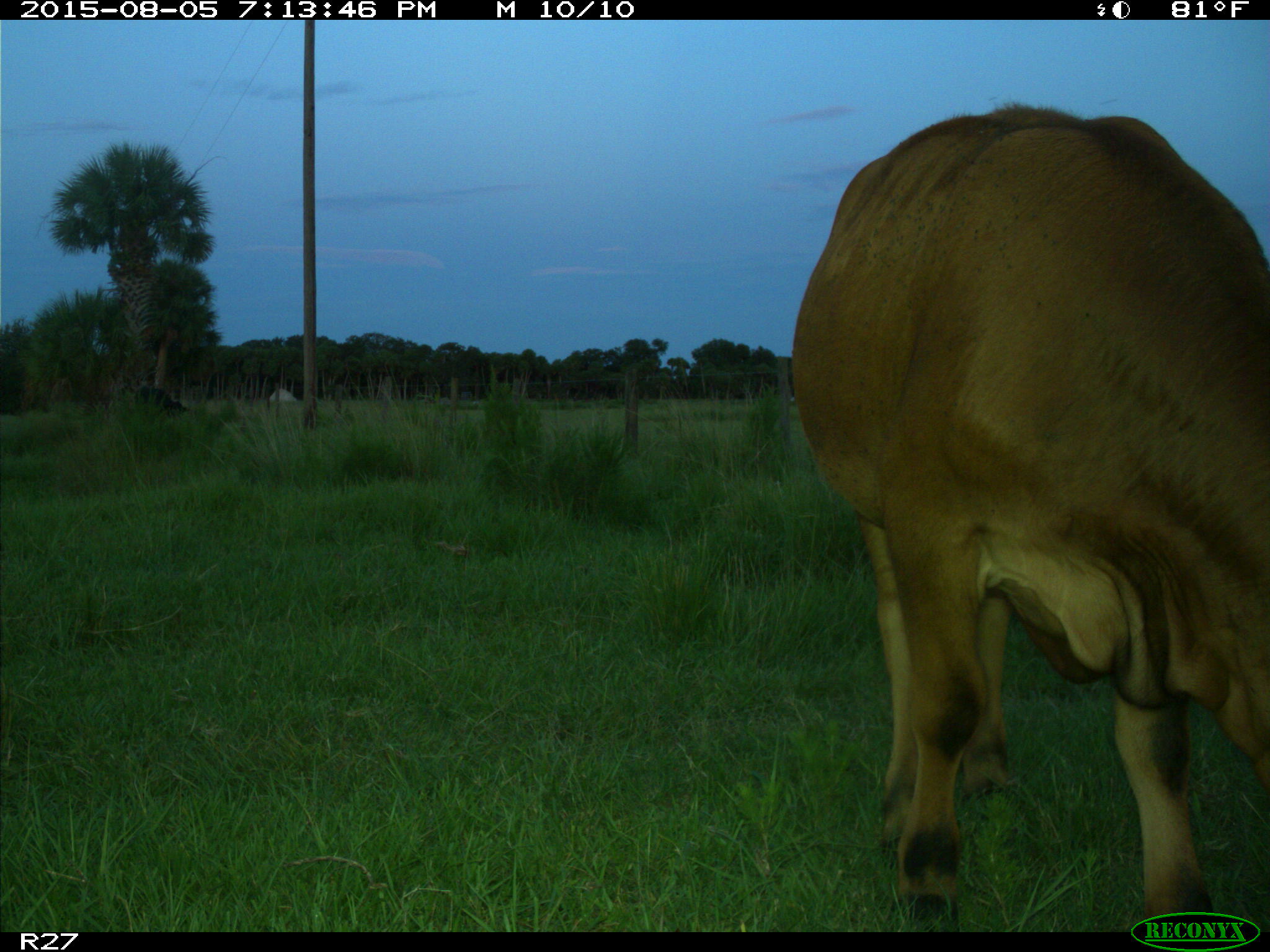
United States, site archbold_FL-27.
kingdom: Animalia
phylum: Chordata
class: Mammalia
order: Artiodactyla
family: Bovidae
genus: Bos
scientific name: Bos taurus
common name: domestic cow